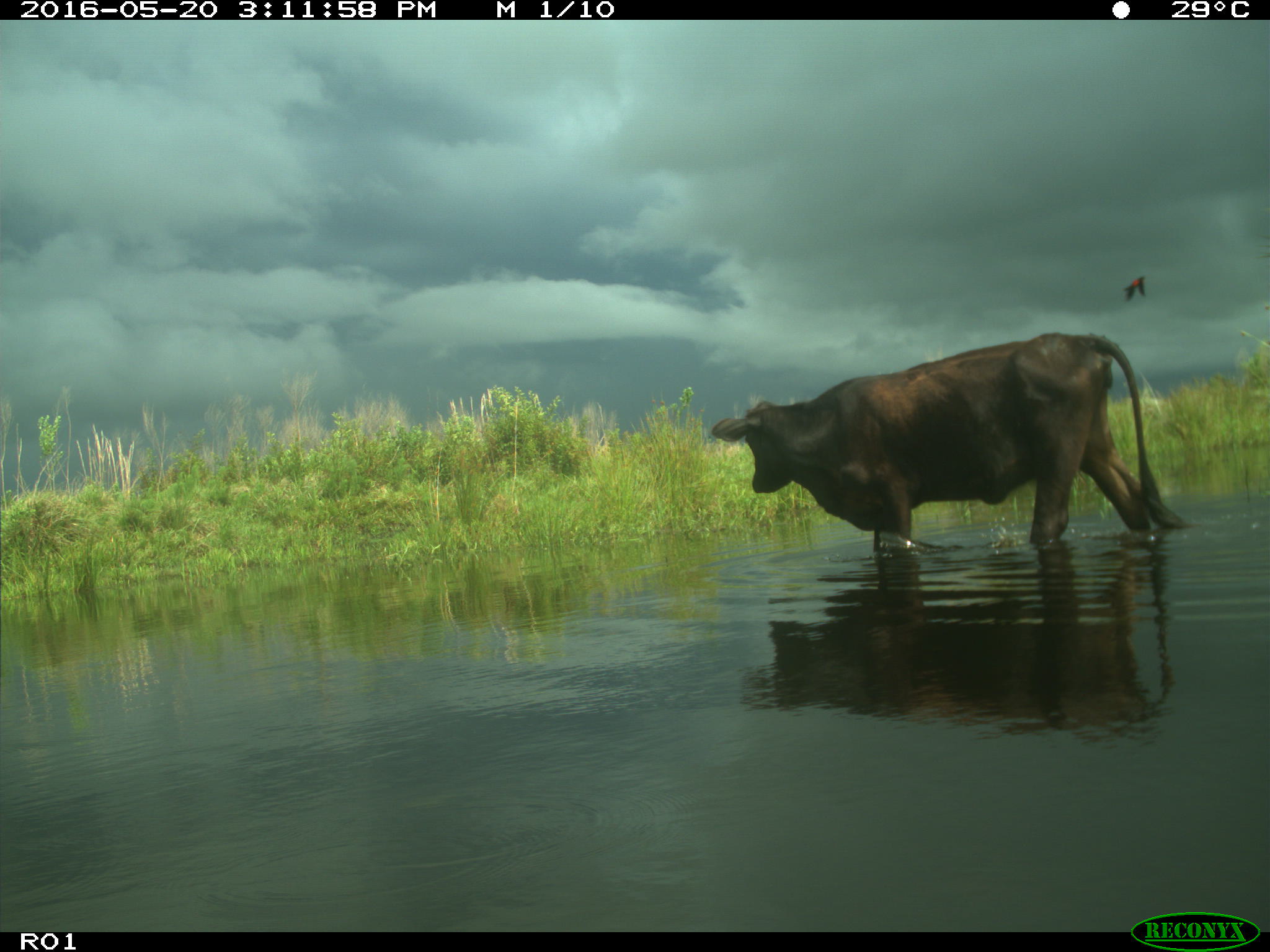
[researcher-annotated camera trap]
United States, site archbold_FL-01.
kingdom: Animalia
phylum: Chordata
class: Mammalia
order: Artiodactyla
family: Bovidae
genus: Bos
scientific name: Bos taurus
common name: domestic cow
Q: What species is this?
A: Bos taurus (domestic cow).